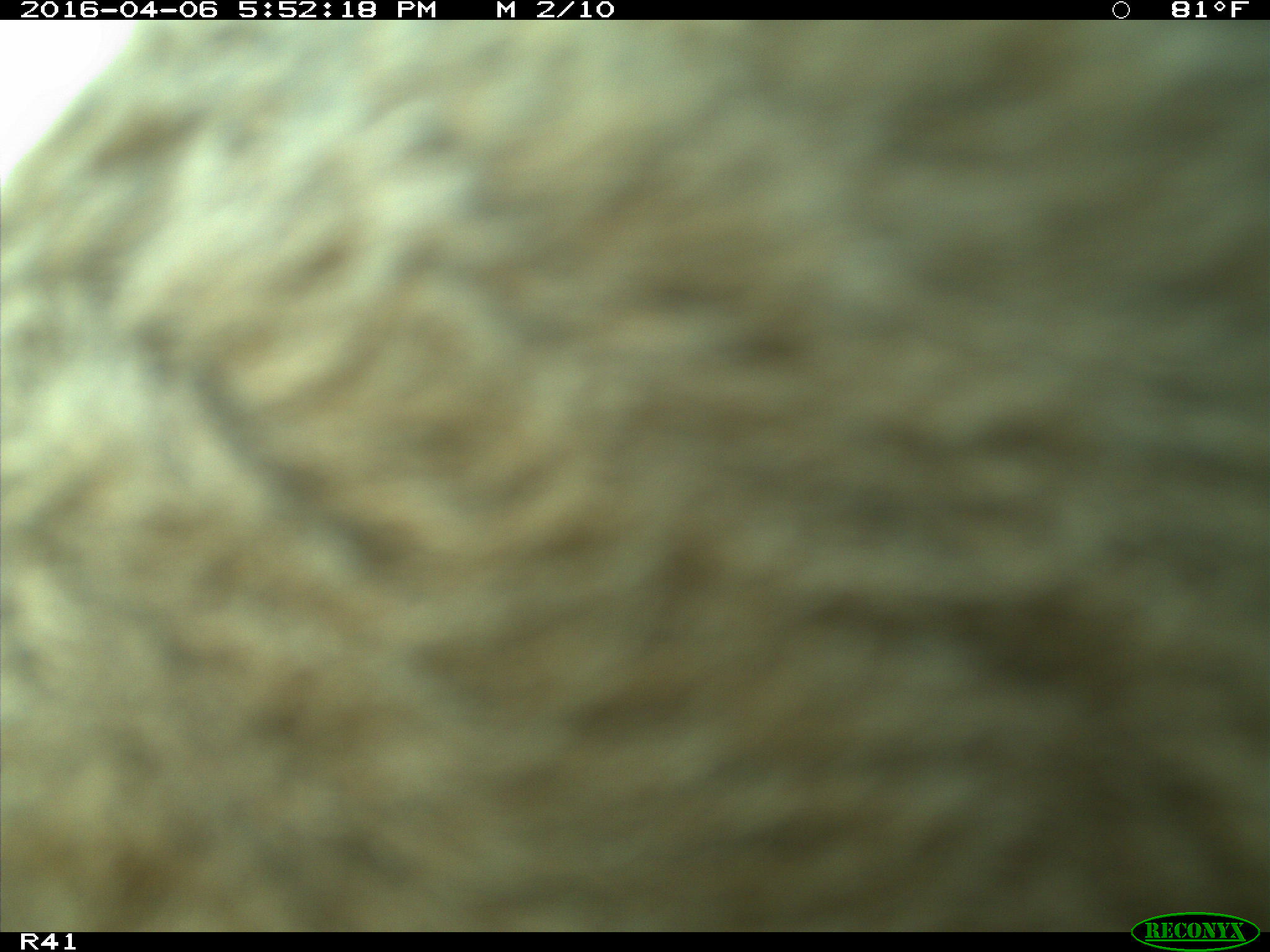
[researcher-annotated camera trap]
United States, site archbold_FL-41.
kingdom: Animalia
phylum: Chordata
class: Mammalia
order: Artiodactyla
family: Bovidae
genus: Bos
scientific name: Bos taurus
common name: domestic cow